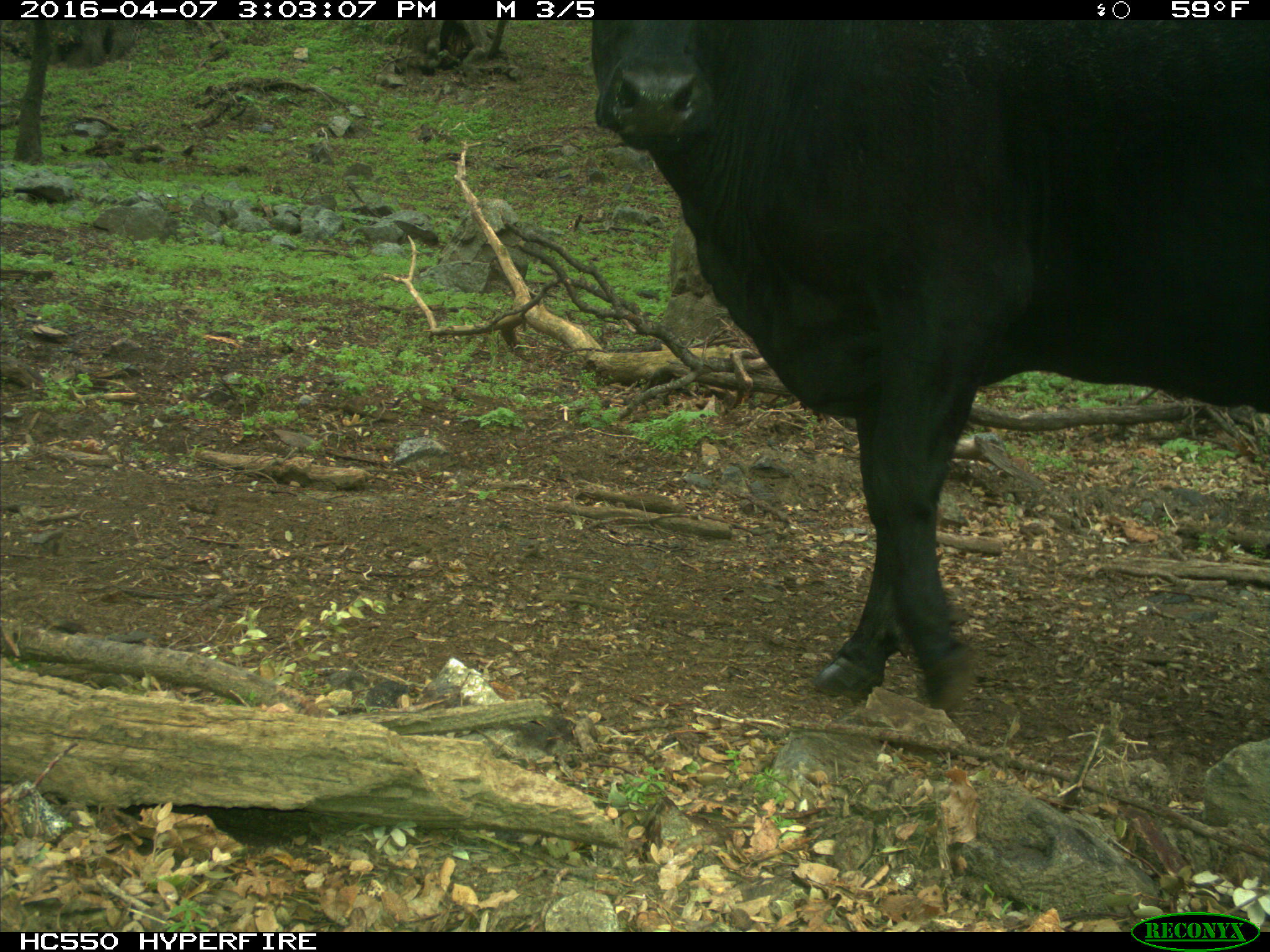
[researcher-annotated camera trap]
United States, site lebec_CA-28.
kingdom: Animalia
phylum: Chordata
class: Mammalia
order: Artiodactyla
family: Bovidae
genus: Bos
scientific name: Bos taurus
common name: domestic cow